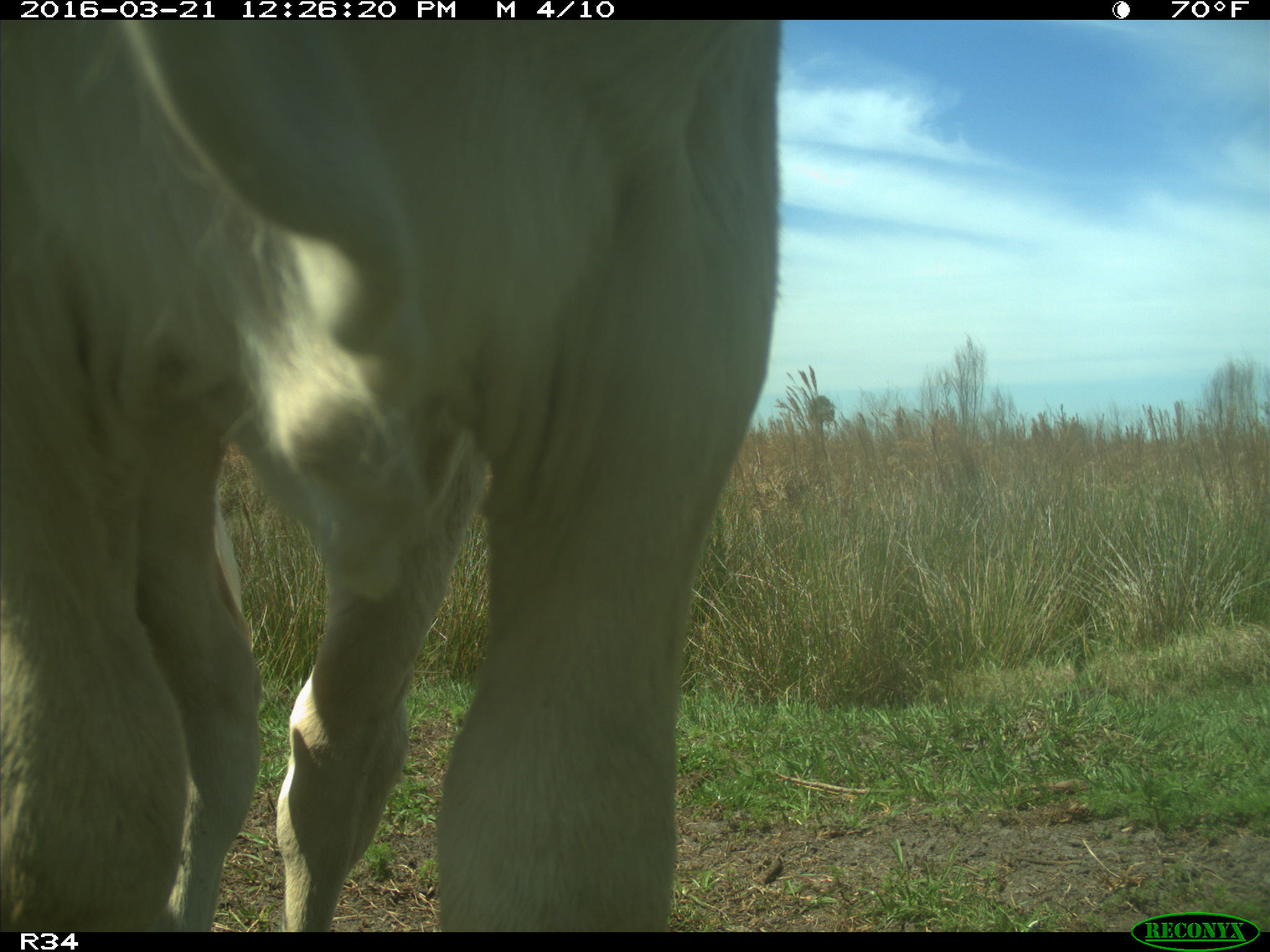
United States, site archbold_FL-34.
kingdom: Animalia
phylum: Chordata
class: Mammalia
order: Artiodactyla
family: Bovidae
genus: Bos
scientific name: Bos taurus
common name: domestic cow